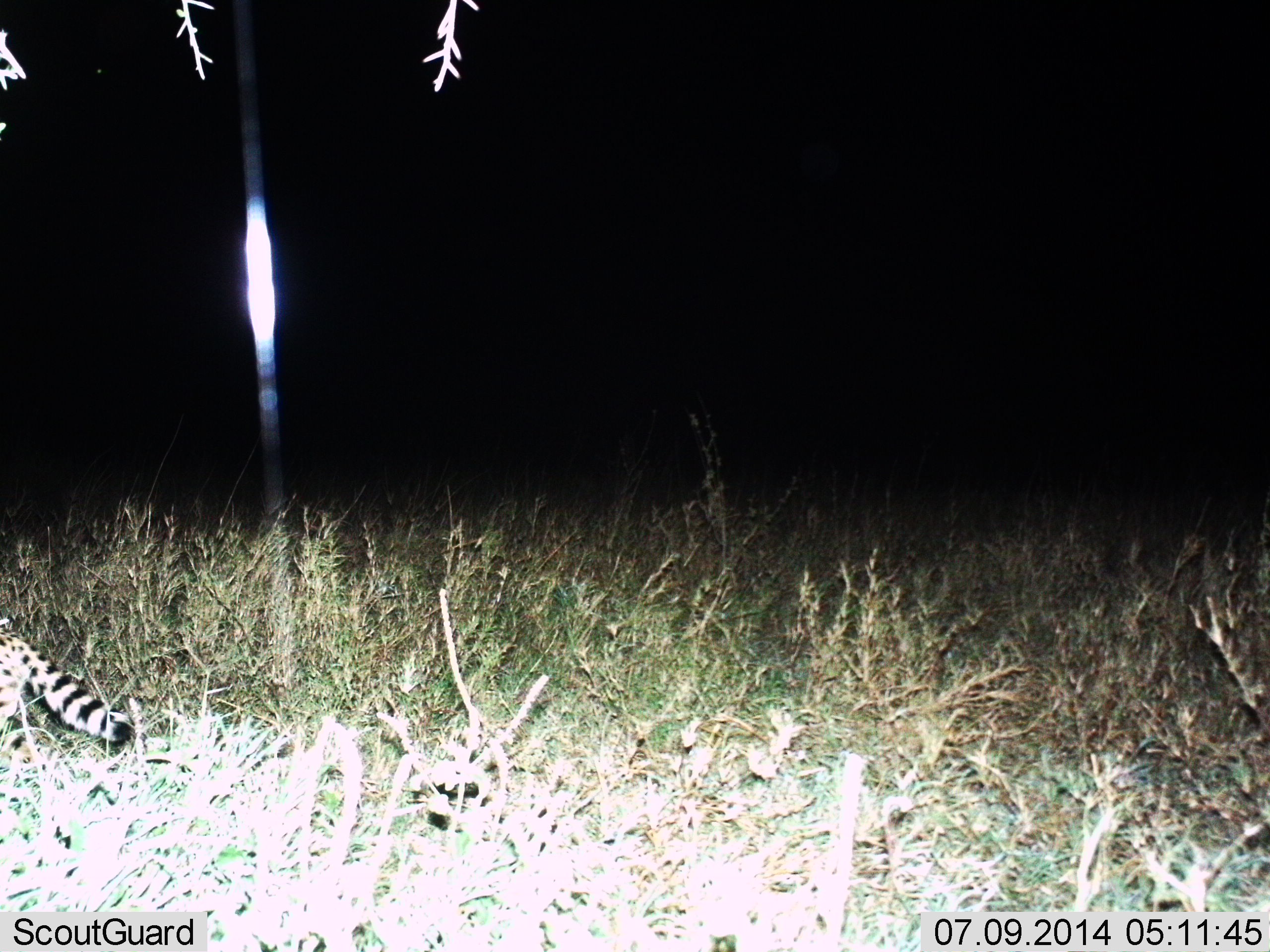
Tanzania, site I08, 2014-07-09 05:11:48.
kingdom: Animalia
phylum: Chordata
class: Mammalia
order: Carnivora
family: Felidae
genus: Leptailurus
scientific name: Leptailurus serval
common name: serval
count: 1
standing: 40%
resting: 0%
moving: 60%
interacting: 0%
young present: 0%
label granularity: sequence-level